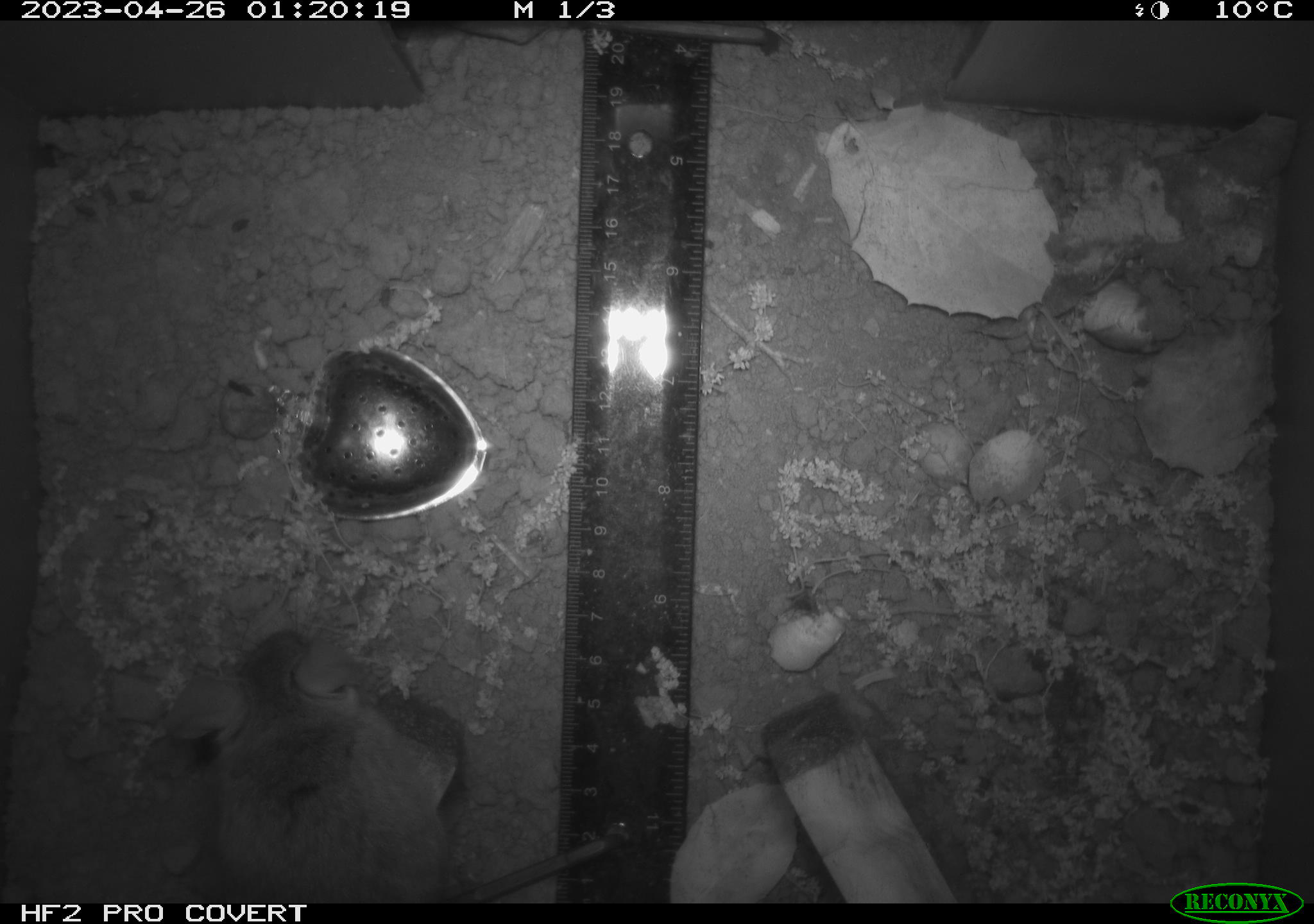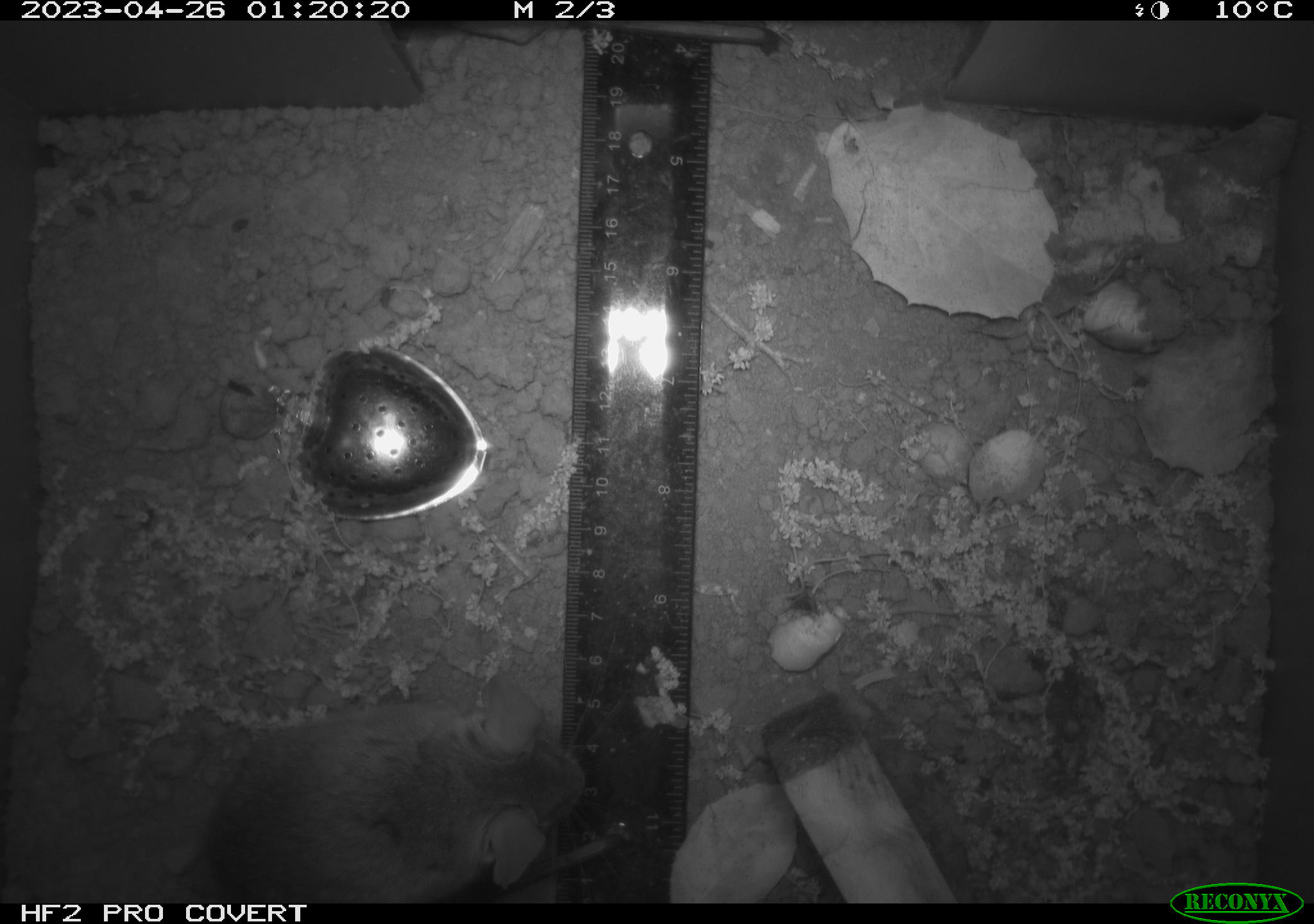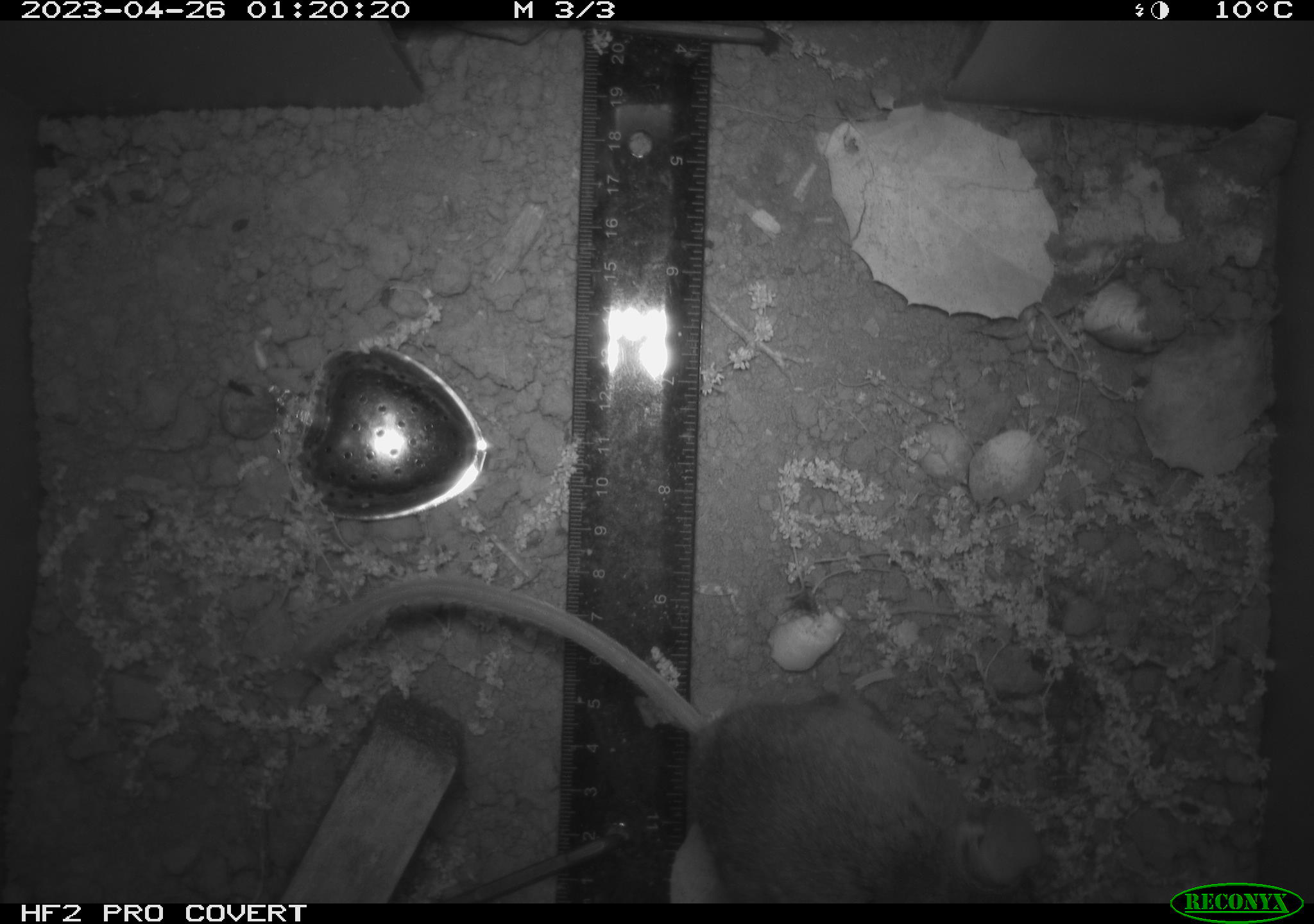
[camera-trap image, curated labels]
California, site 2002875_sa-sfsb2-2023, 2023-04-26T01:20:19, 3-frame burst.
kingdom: Animalia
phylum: Chordata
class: Mammalia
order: Rodentia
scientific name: Rodentia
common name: mouse species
Mouse species (Rodentia).